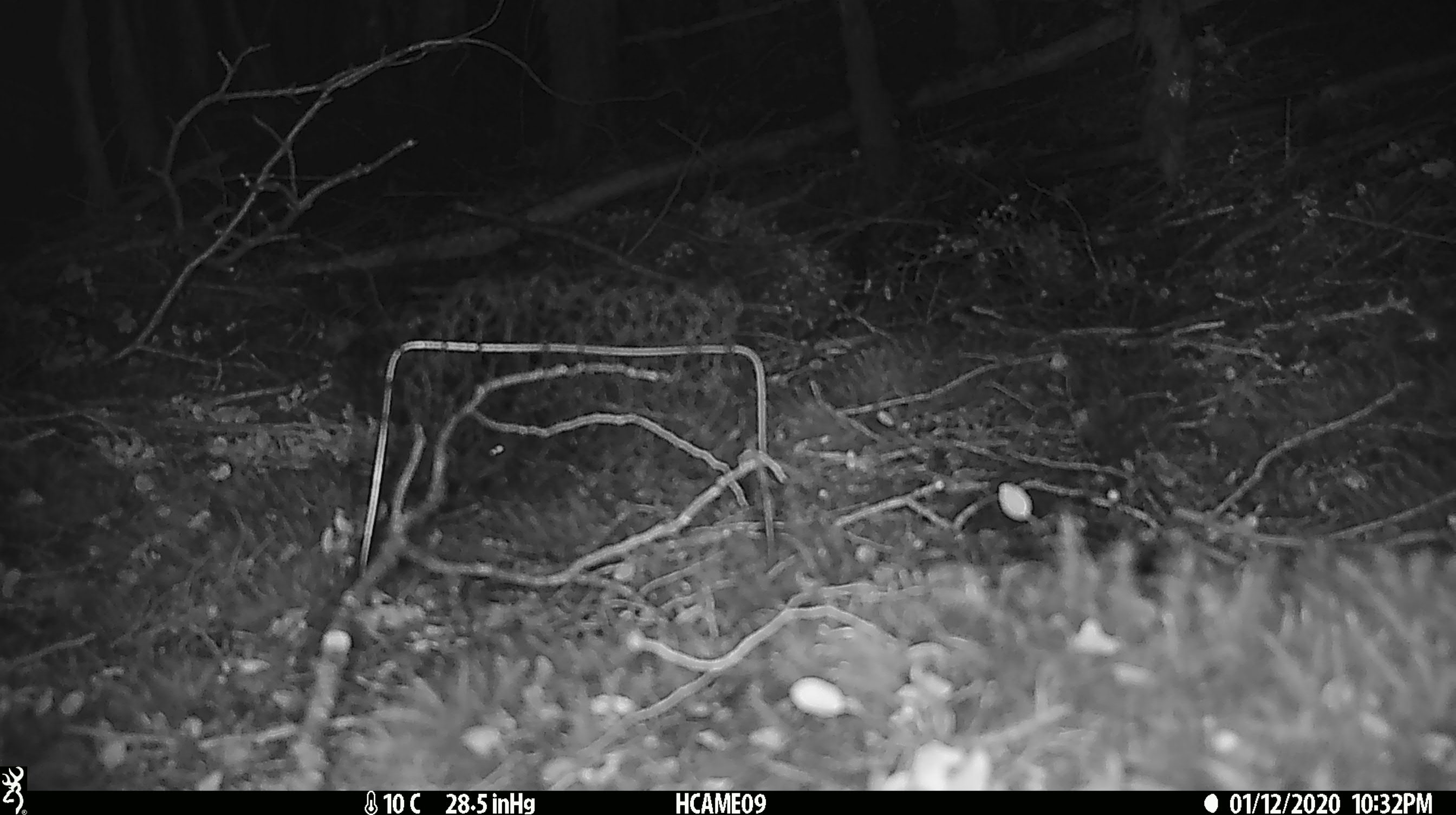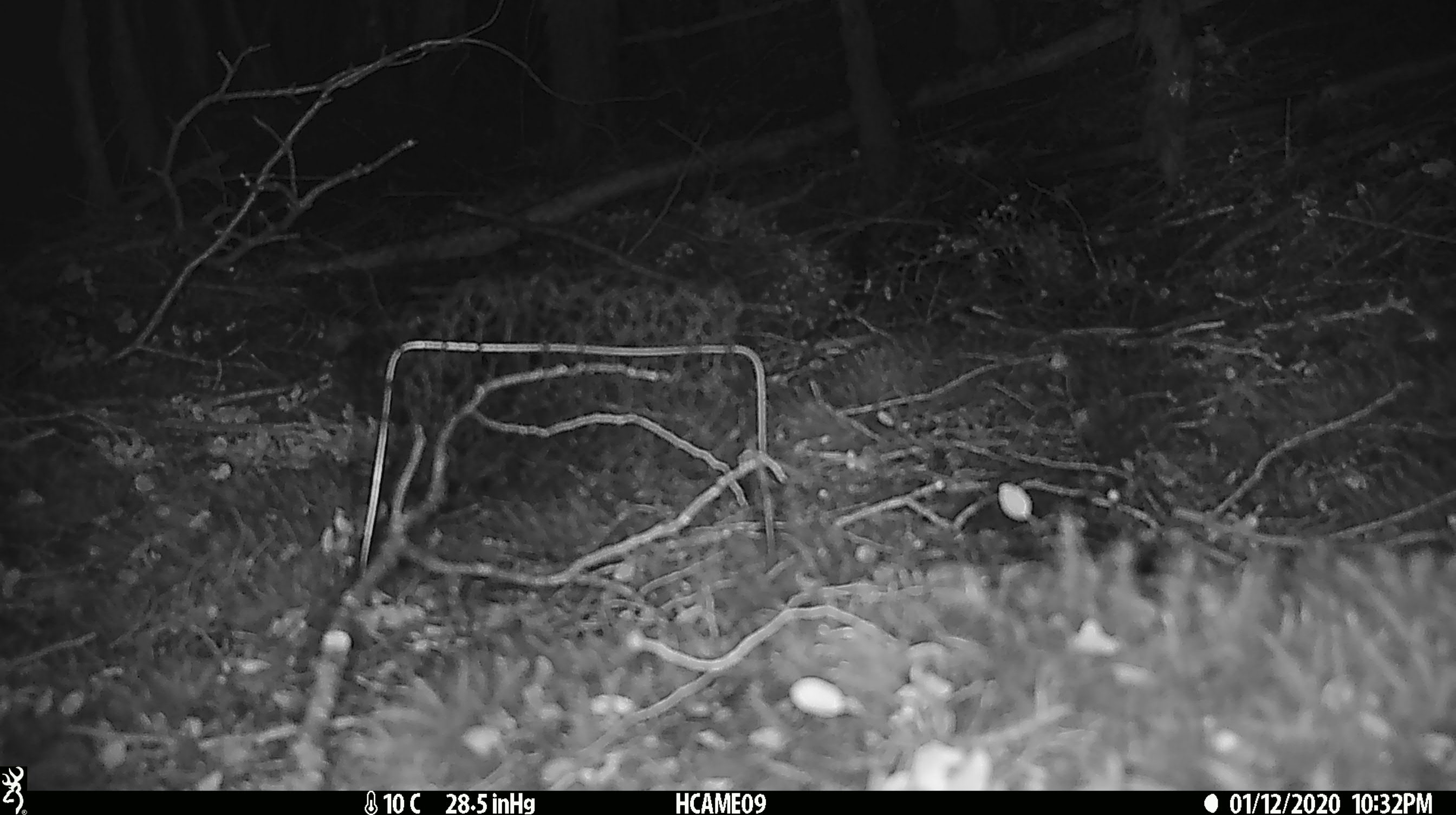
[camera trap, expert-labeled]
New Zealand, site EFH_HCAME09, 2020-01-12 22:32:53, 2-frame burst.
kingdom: Animalia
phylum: Chordata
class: Mammalia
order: Rodentia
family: Muridae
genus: Mus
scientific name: Mus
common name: mouse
Mouse (Mus).